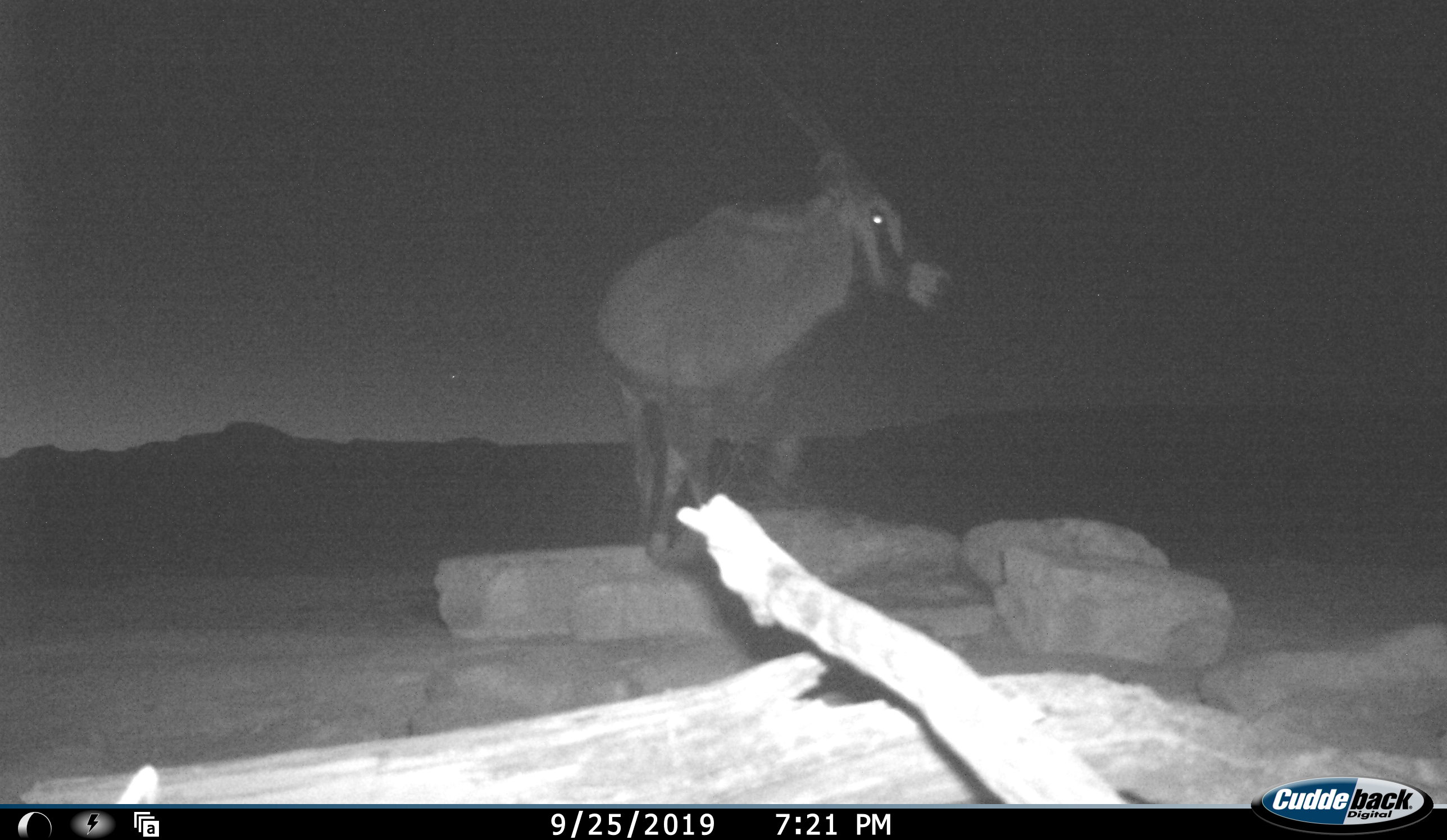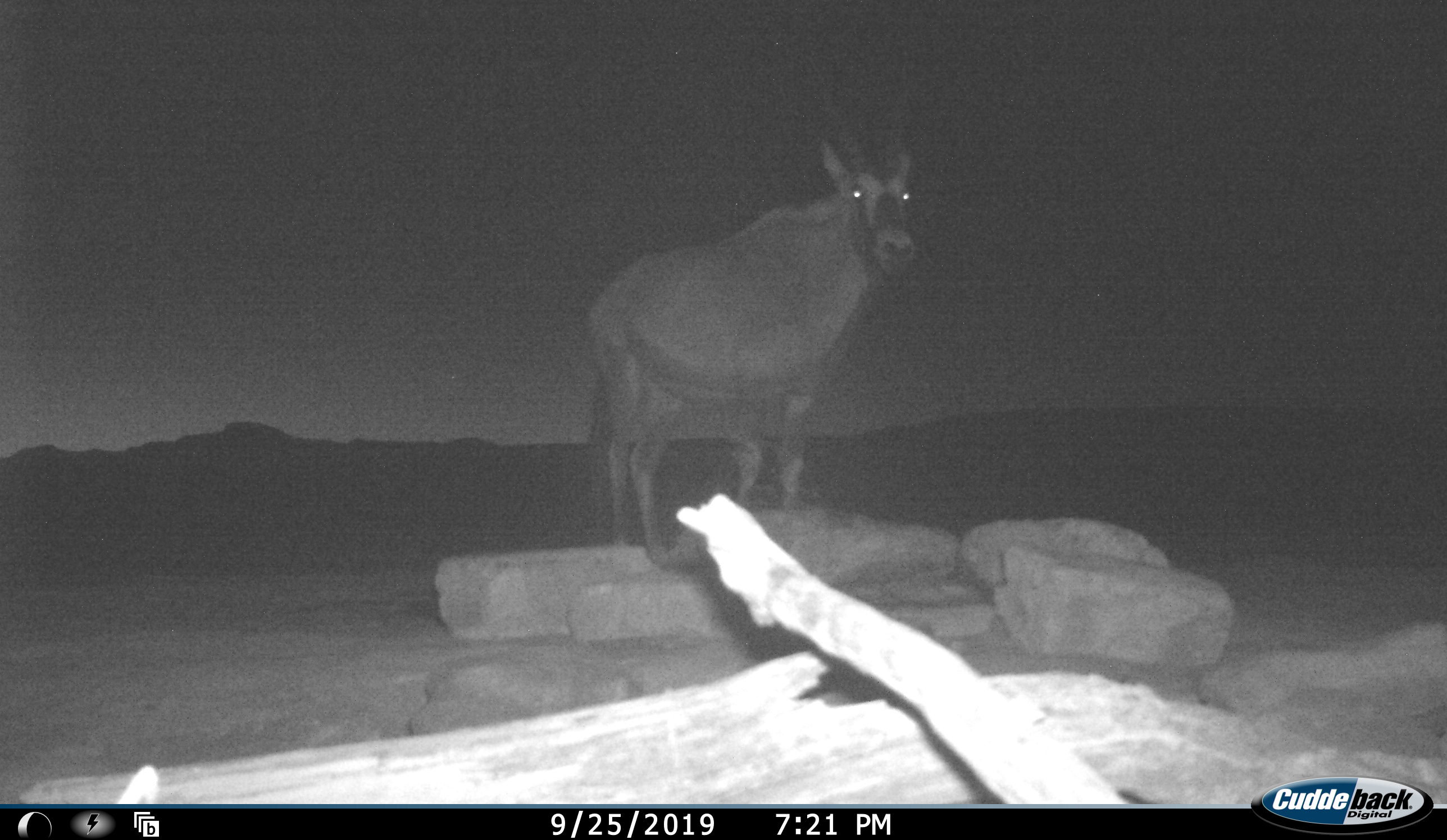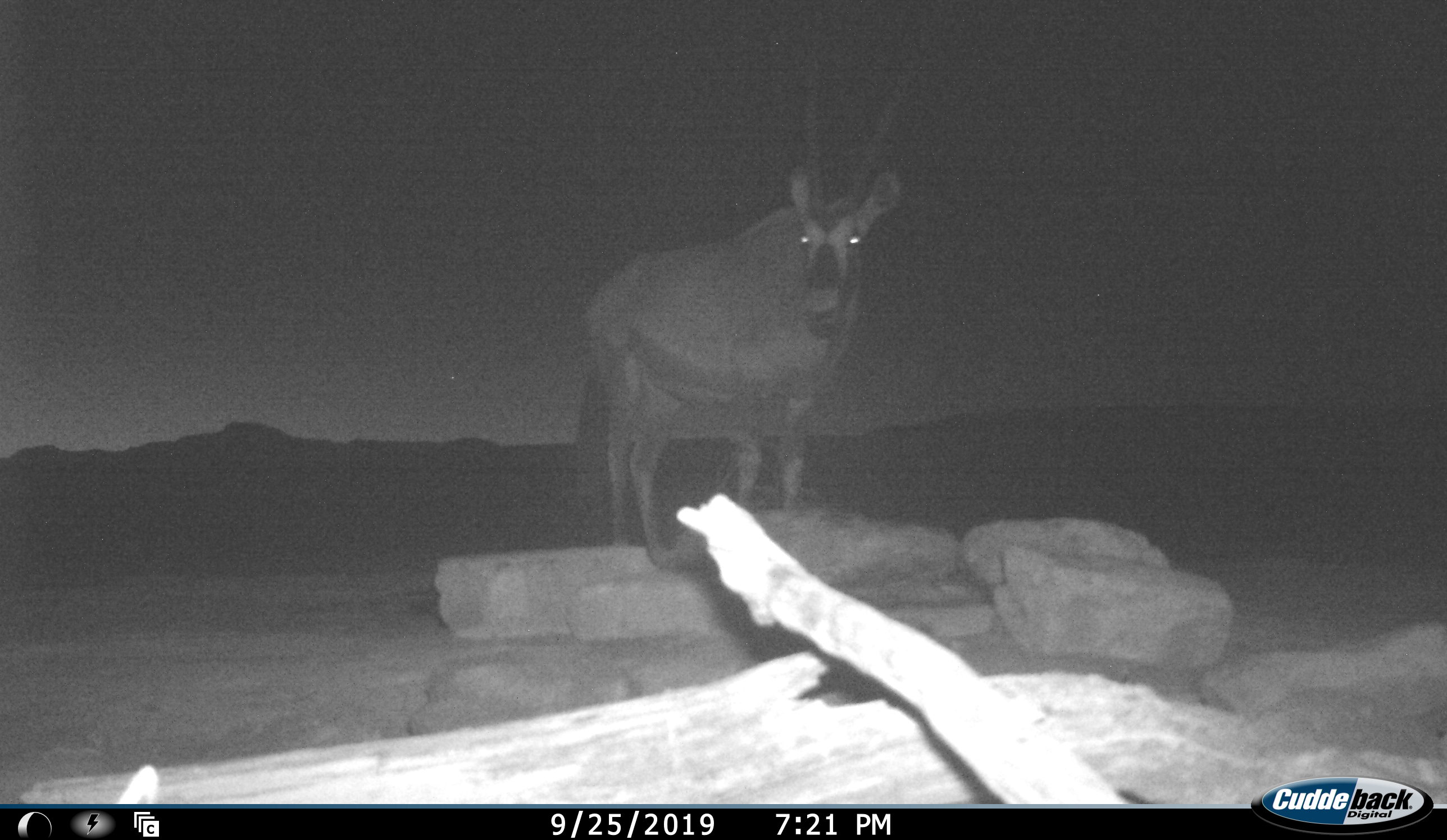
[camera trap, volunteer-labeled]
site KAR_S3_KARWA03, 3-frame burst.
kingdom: Animalia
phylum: Chordata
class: Mammalia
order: Artiodactyla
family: Bovidae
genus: Oryx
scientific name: Oryx gazella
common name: gemsbok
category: oryx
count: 1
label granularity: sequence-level